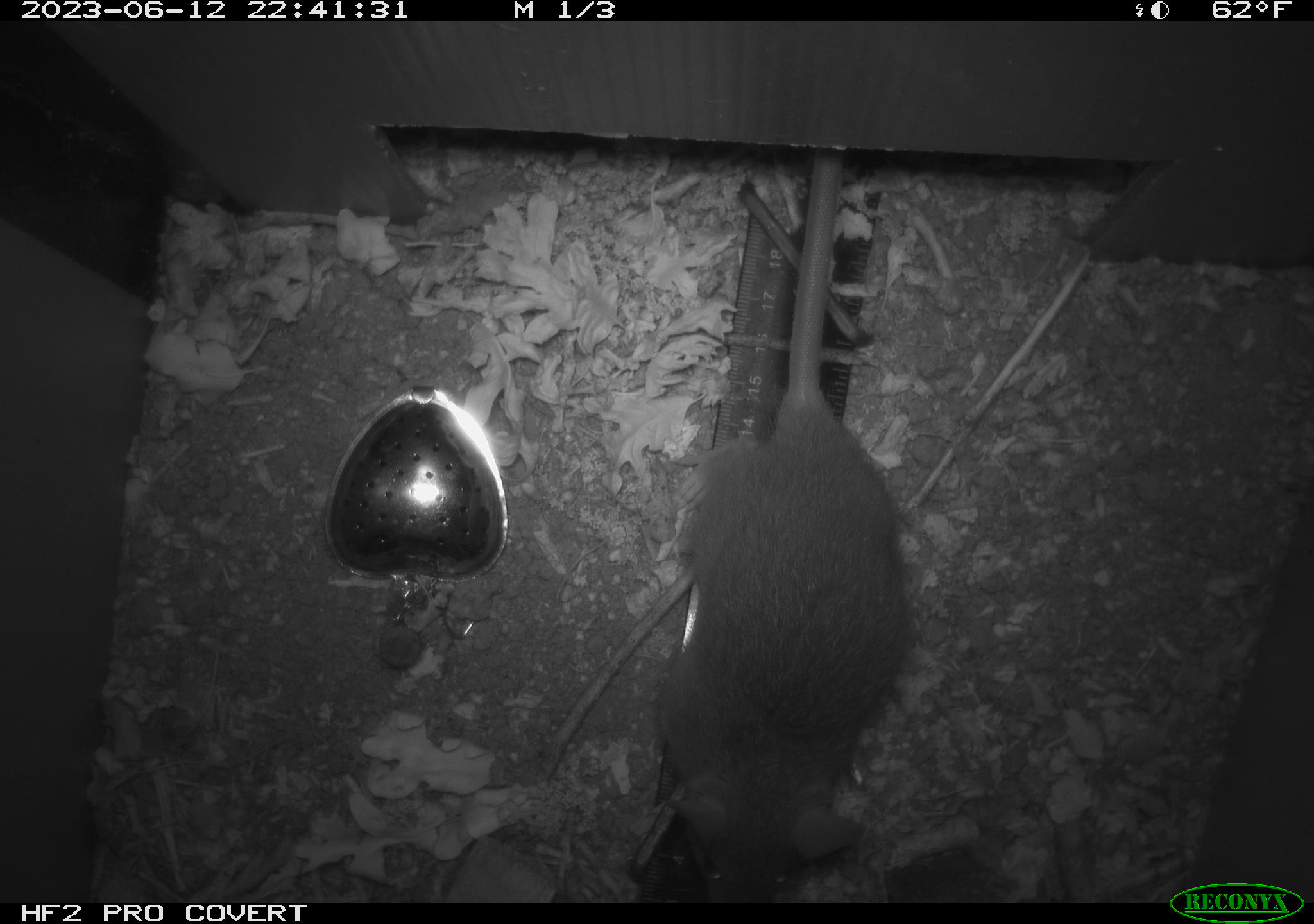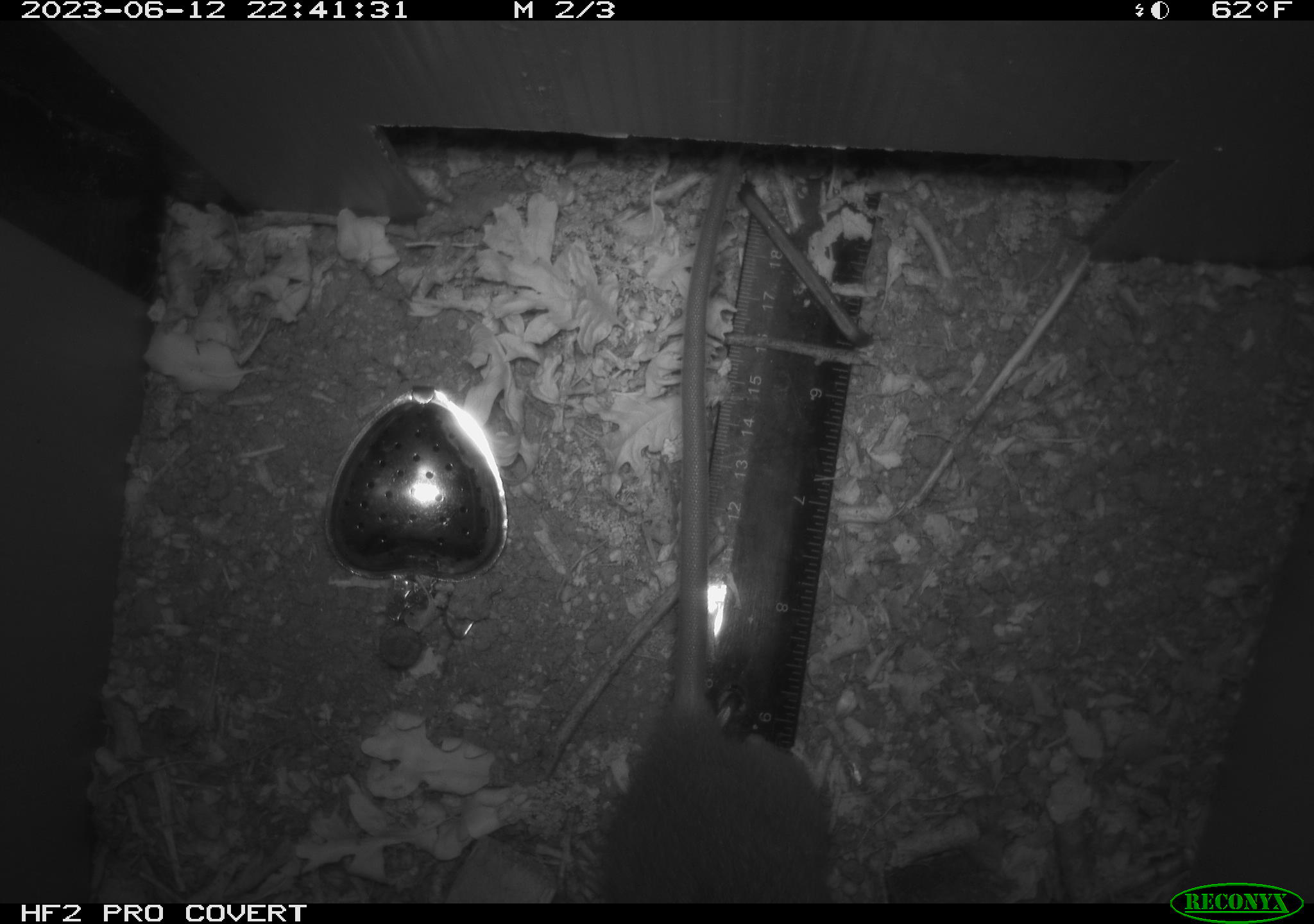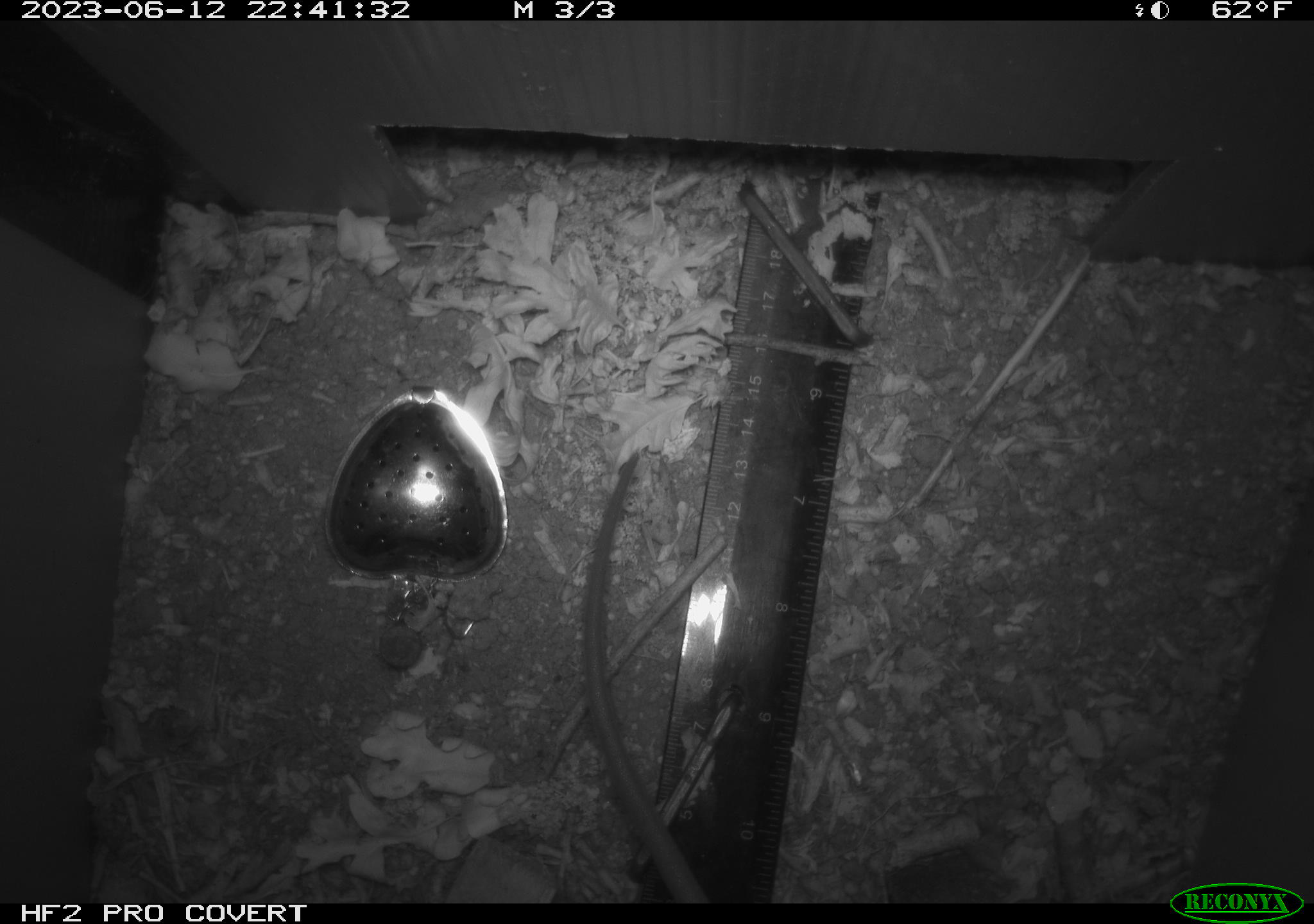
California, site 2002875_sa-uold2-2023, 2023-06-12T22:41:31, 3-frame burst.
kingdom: Animalia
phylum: Chordata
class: Mammalia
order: Rodentia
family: Muridae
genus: Rattus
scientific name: Rattus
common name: rat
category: rattus species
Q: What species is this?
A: Rattus species (rat) (Rattus).